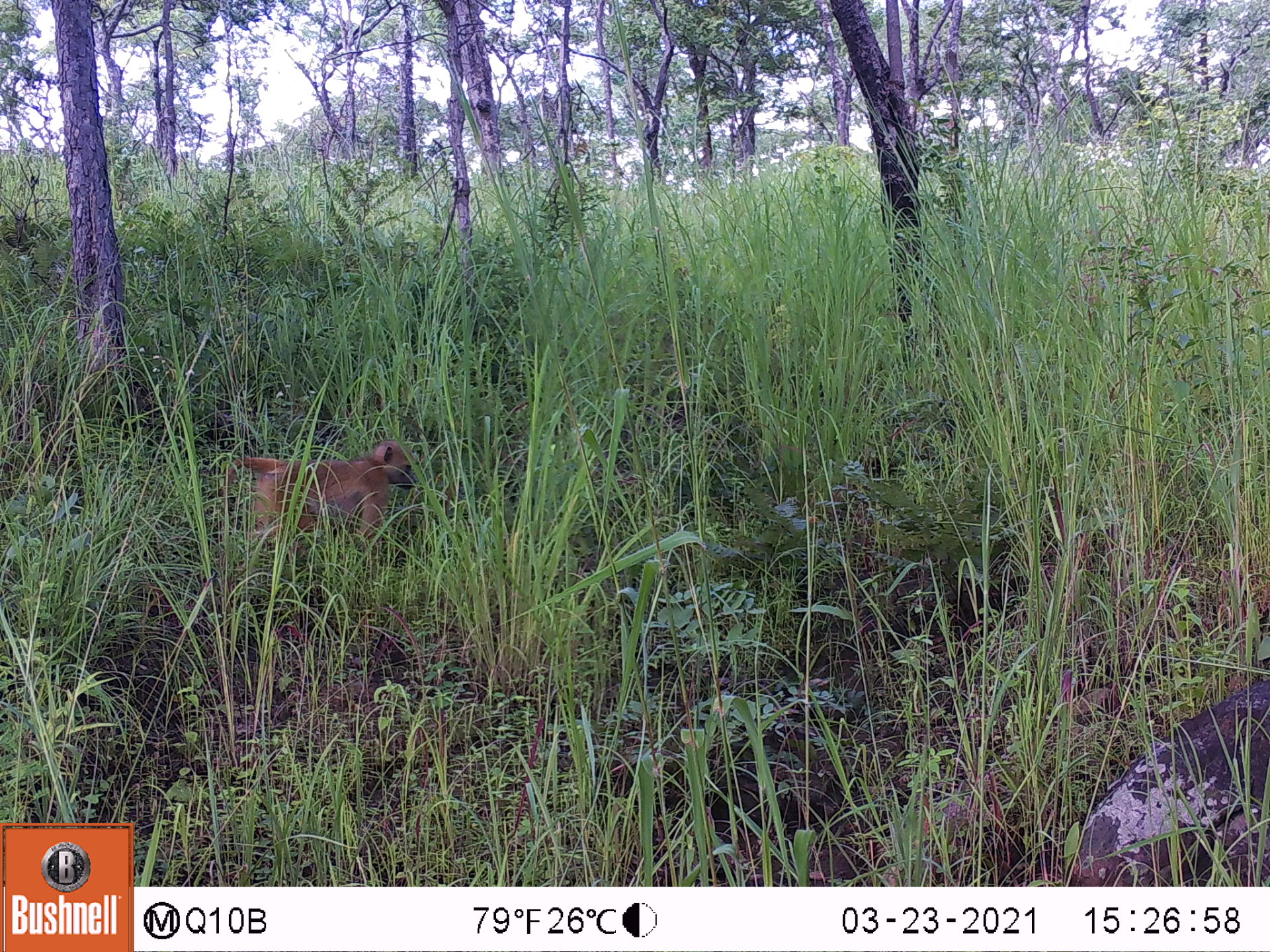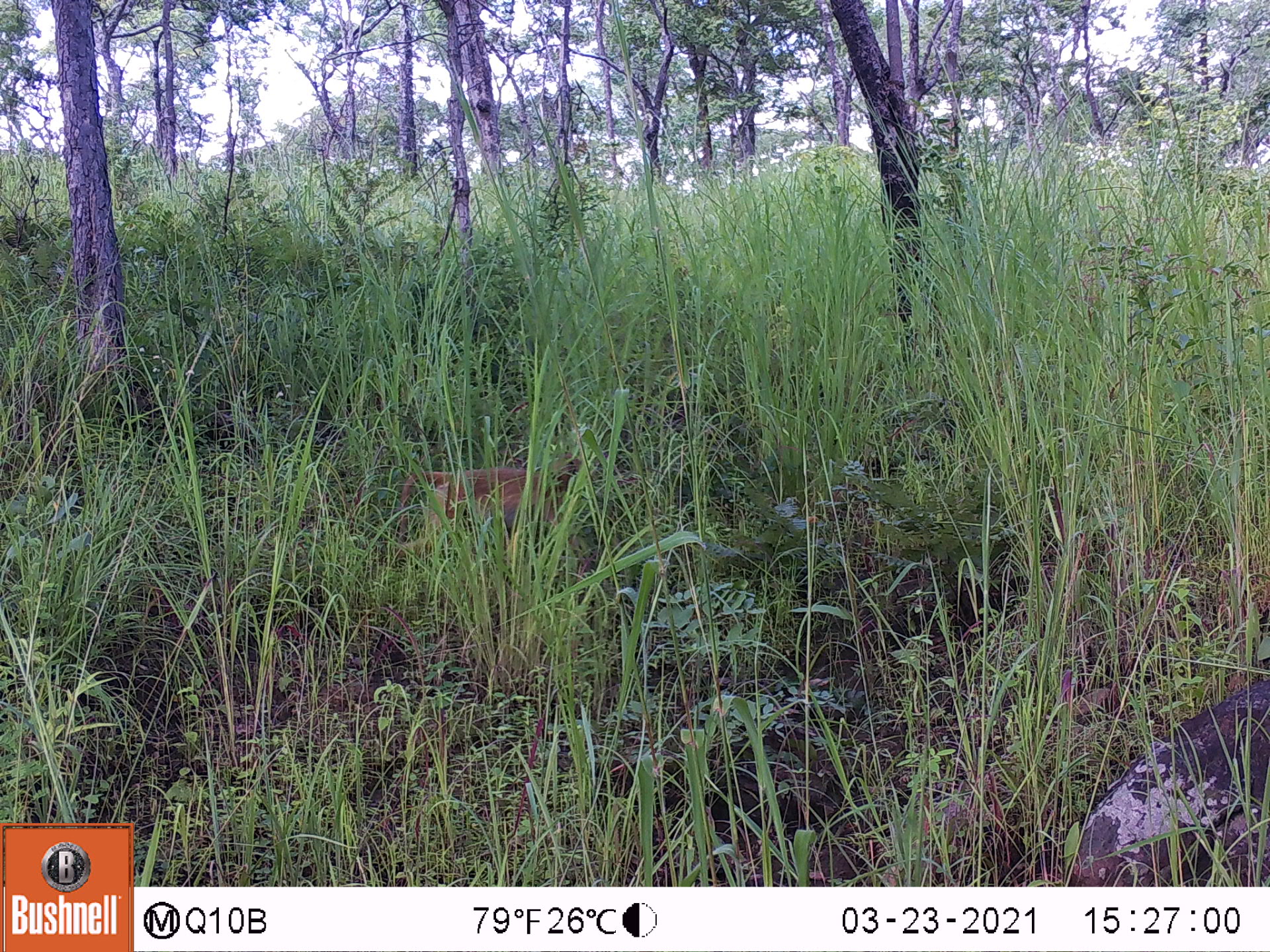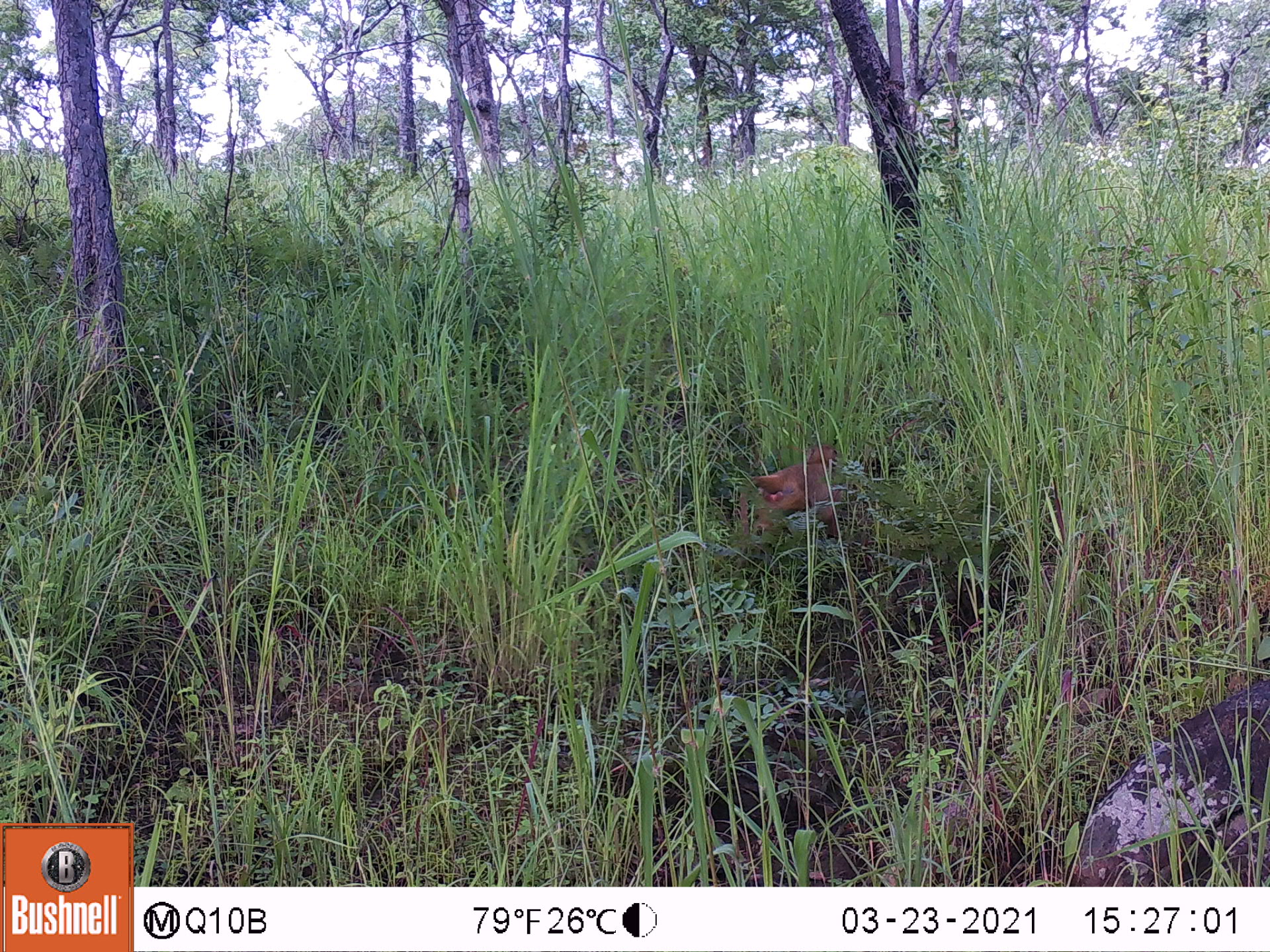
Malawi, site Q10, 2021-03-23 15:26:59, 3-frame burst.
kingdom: Animalia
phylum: Chordata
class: Mammalia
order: Primates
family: Cercopithecidae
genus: Papio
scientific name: Papio cynocephalus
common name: yellow baboon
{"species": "yellow baboon (Papio cynocephalus)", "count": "1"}